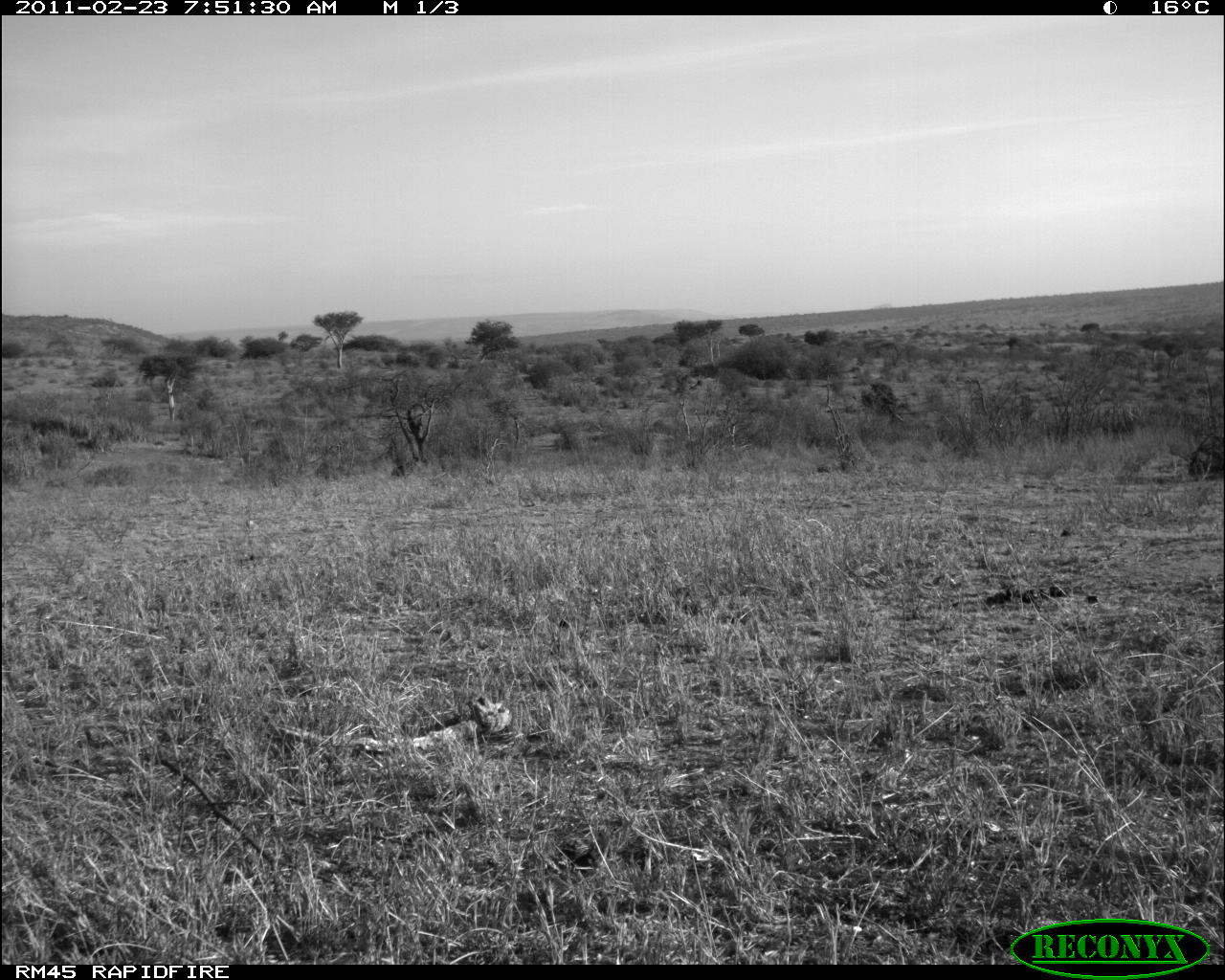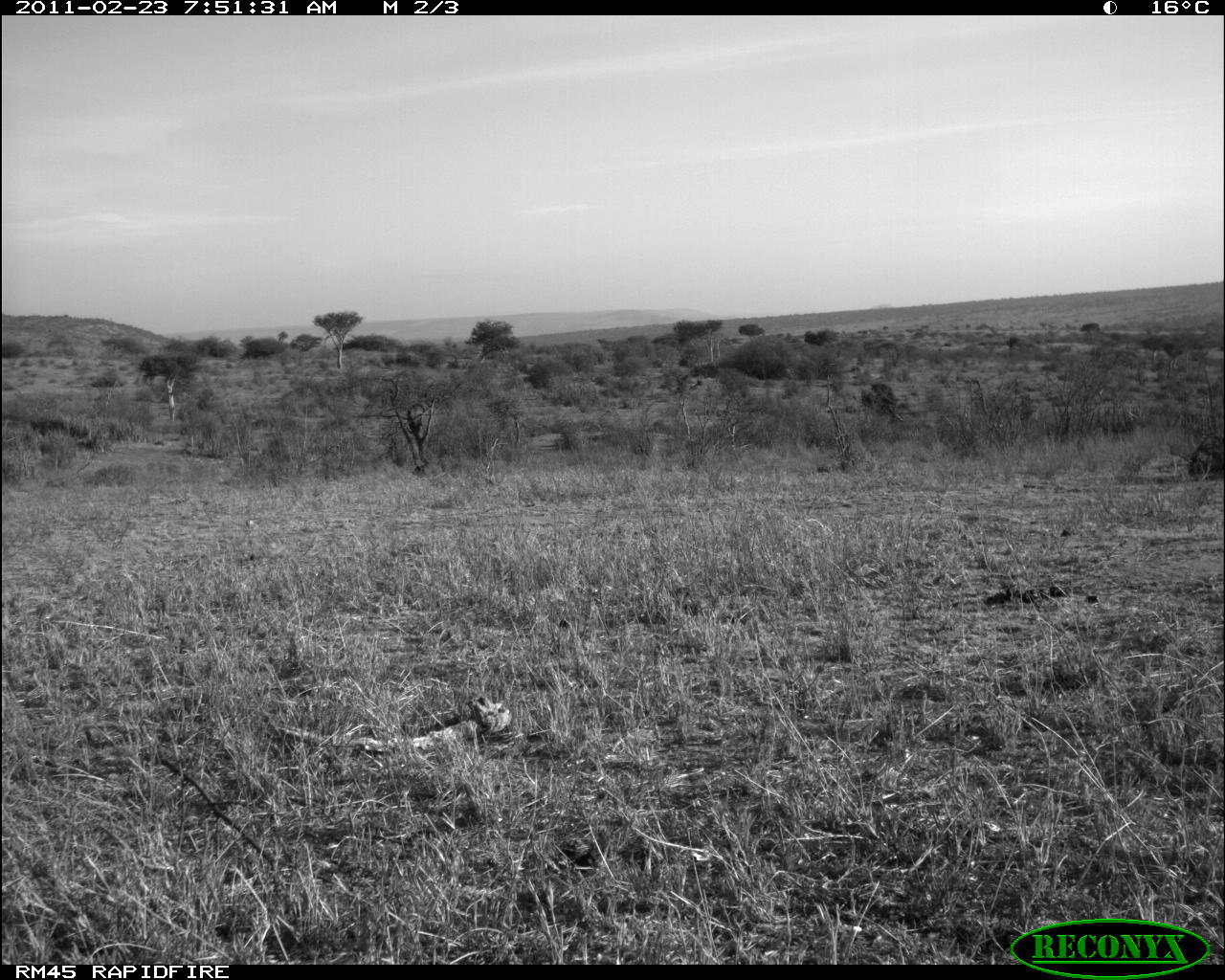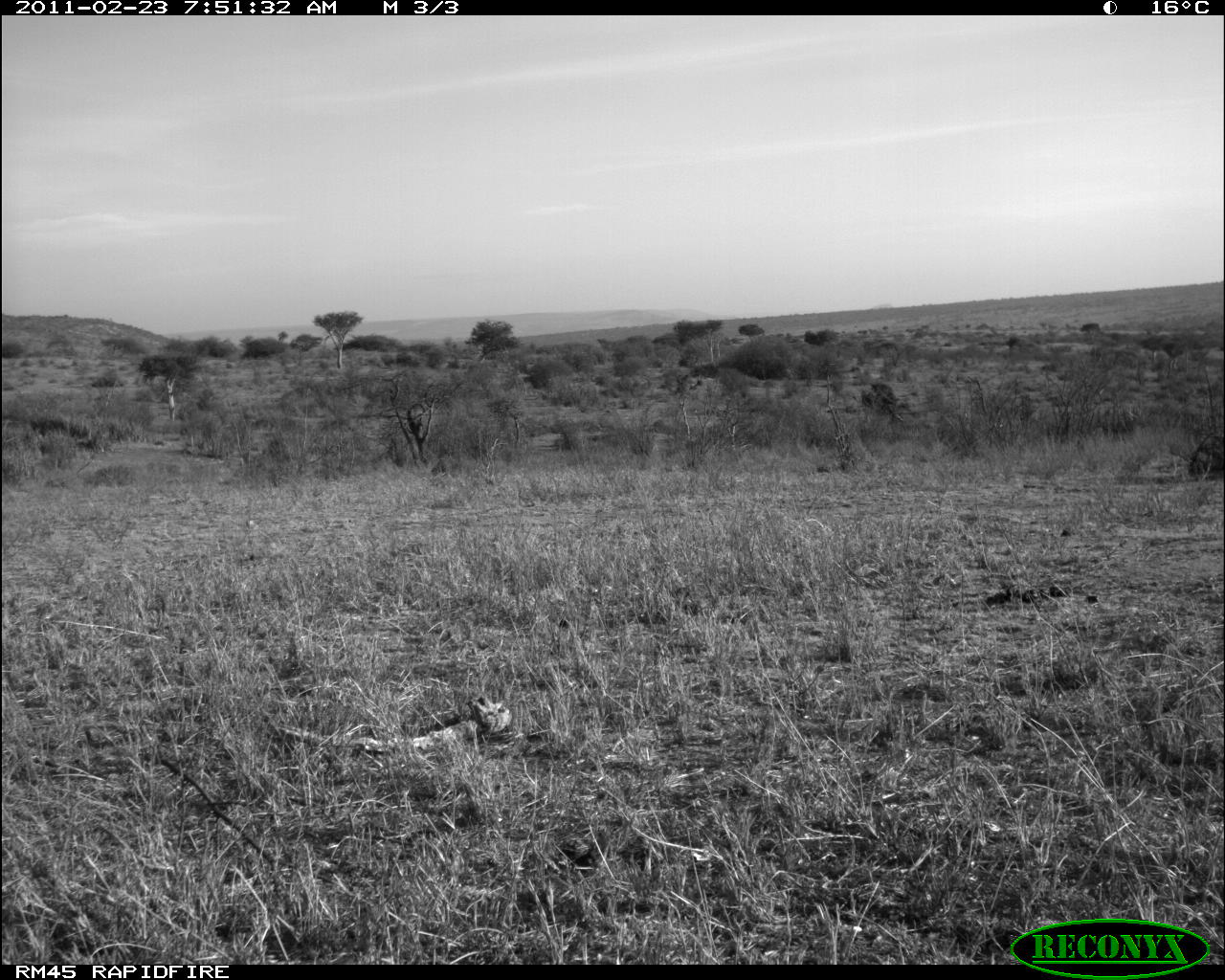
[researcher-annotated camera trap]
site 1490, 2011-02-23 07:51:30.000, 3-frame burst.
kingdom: Animalia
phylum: Chordata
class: Aves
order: Galliformes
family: Numididae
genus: Acryllium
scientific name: Acryllium vulturinum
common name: vulturine guineafowl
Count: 1.